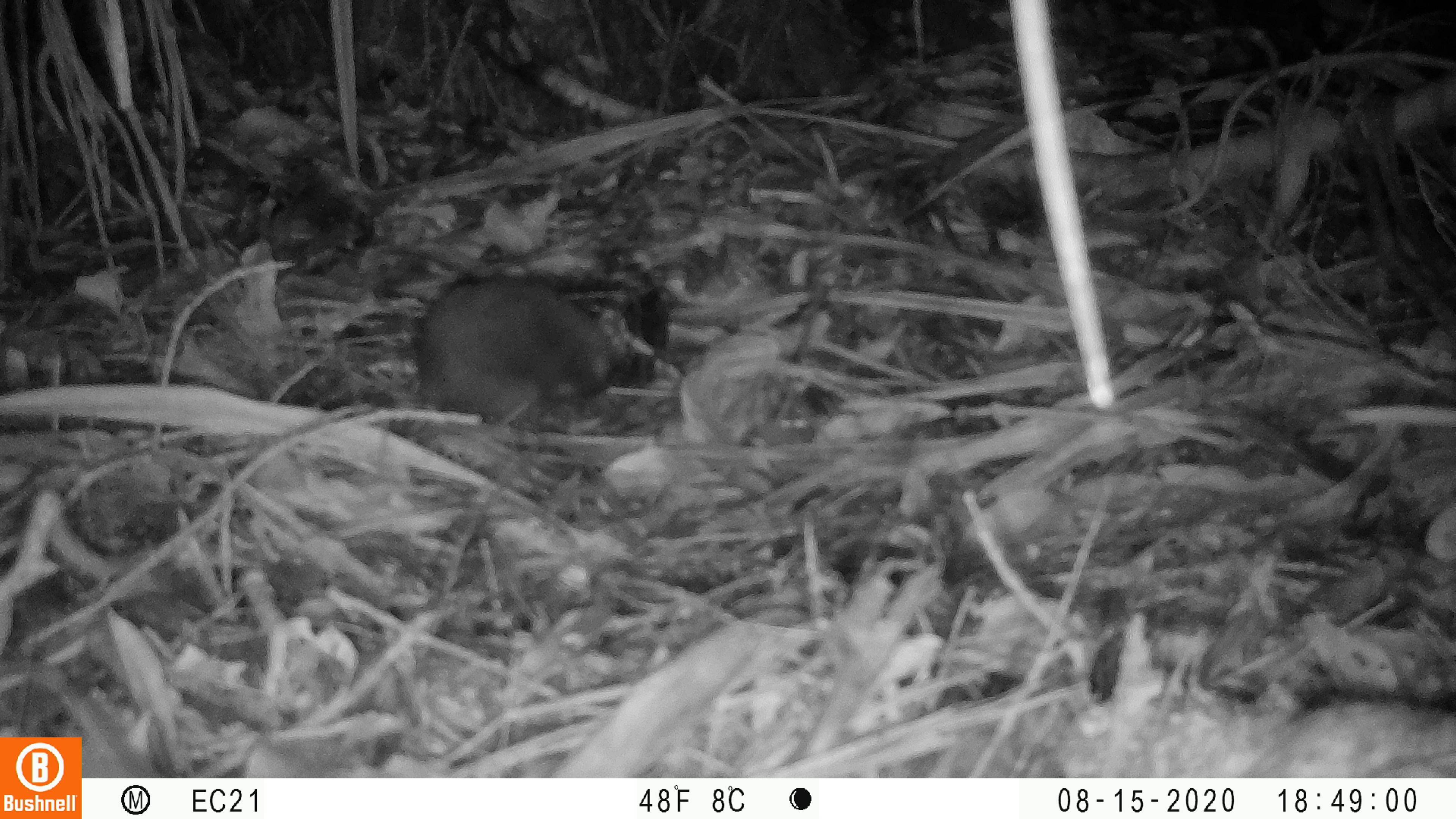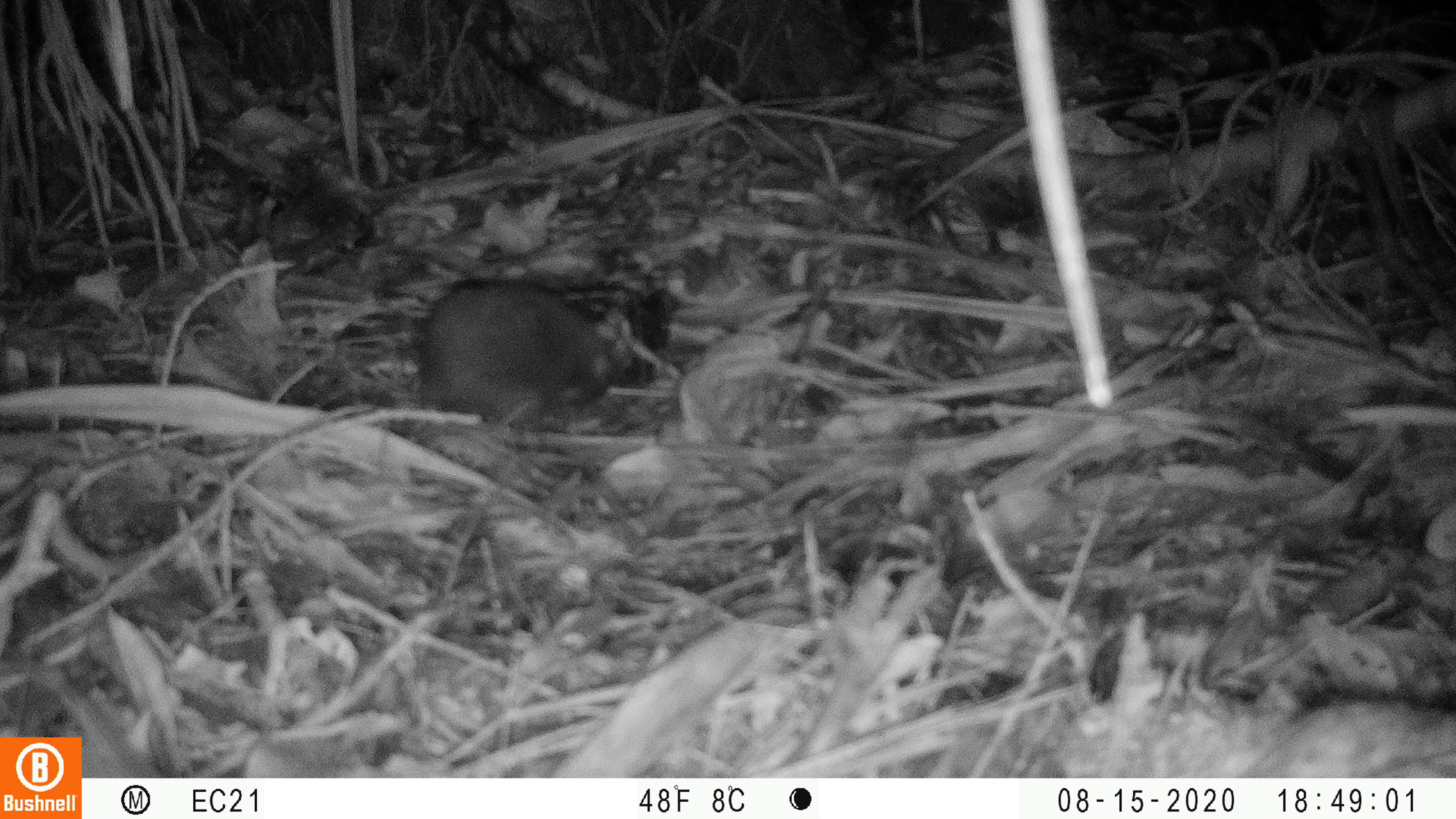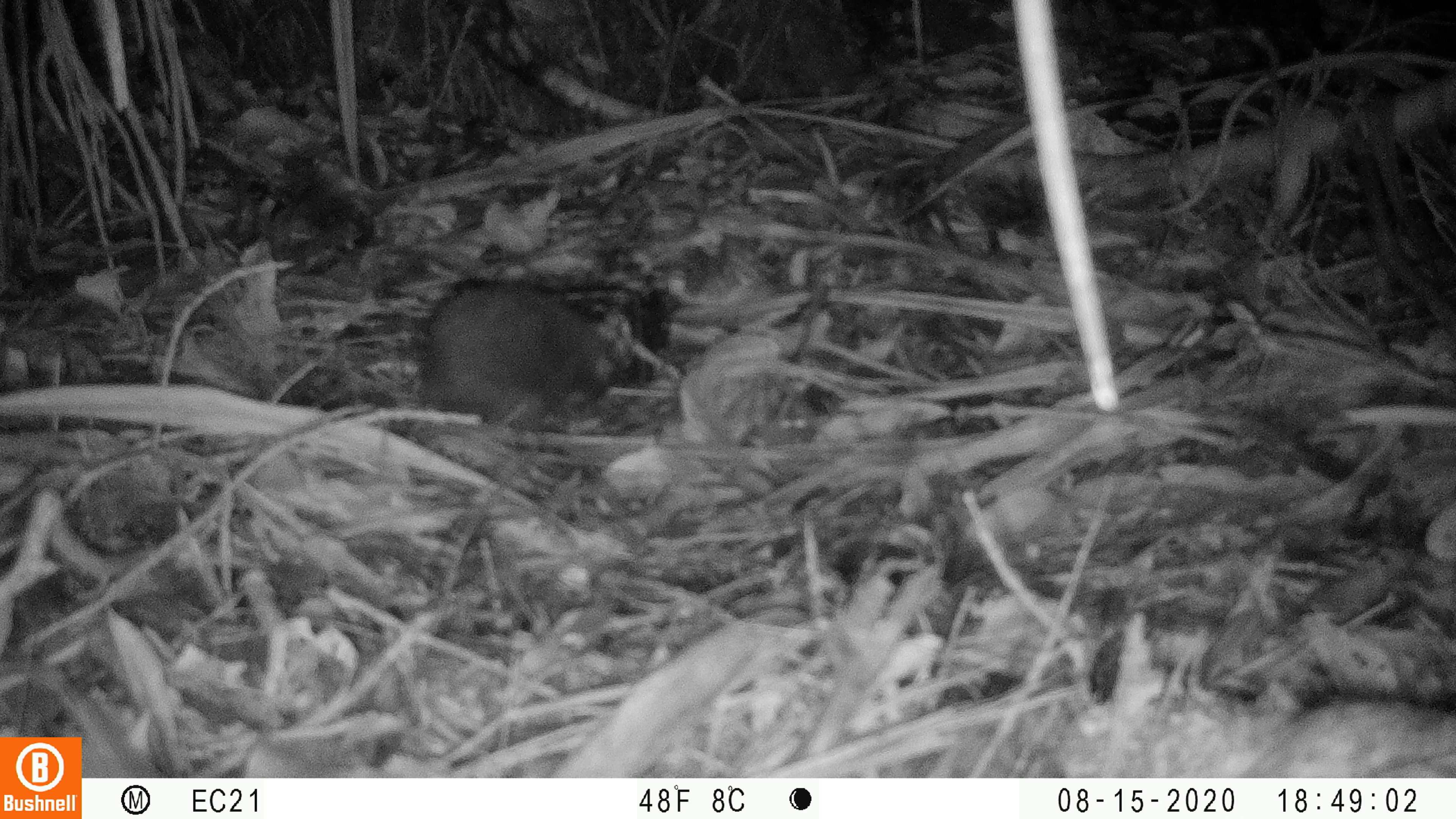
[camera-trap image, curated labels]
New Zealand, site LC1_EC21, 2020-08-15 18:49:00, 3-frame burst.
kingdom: Animalia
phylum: Chordata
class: Mammalia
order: Rodentia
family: Muridae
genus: Rattus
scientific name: Rattus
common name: rat